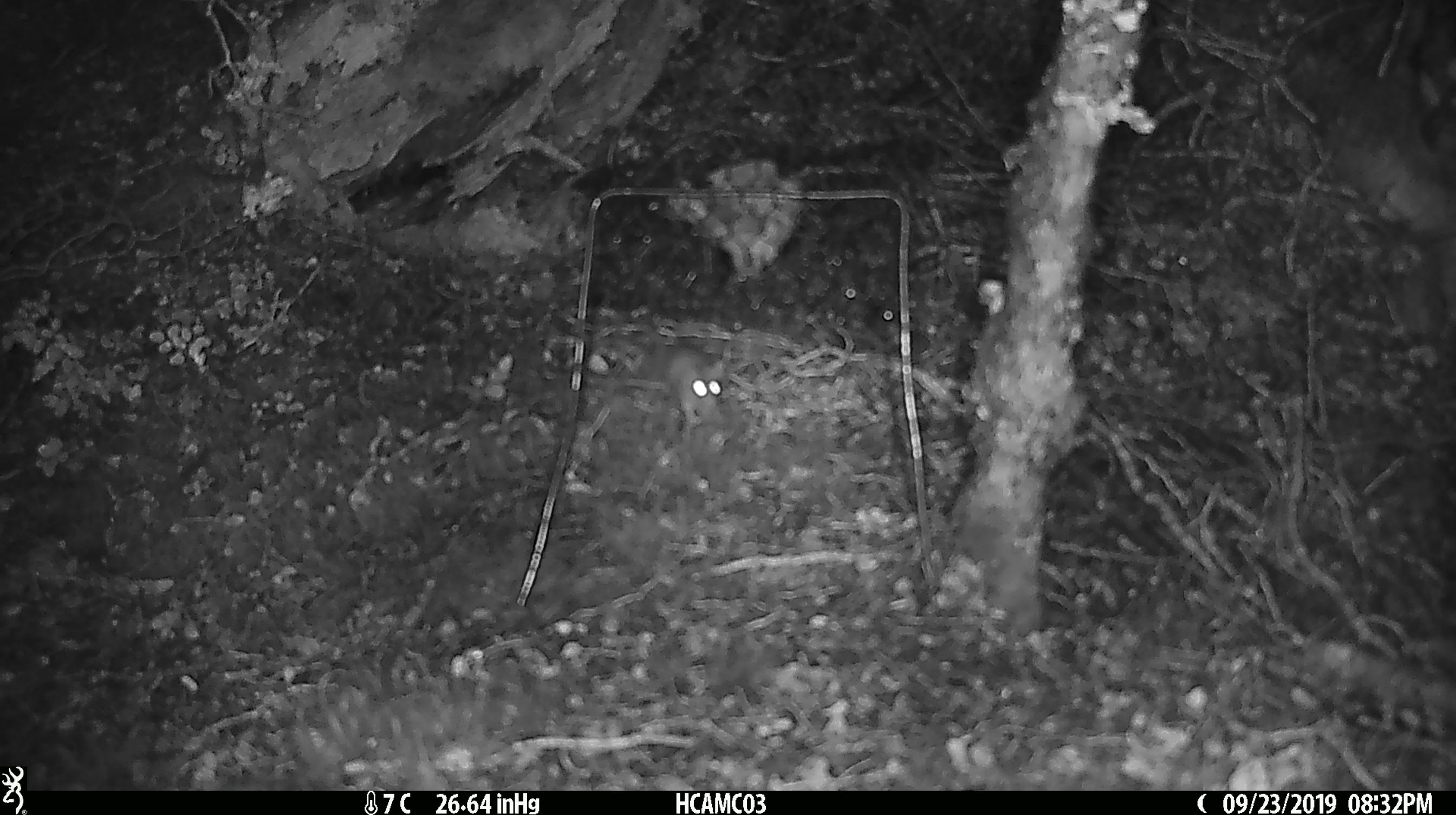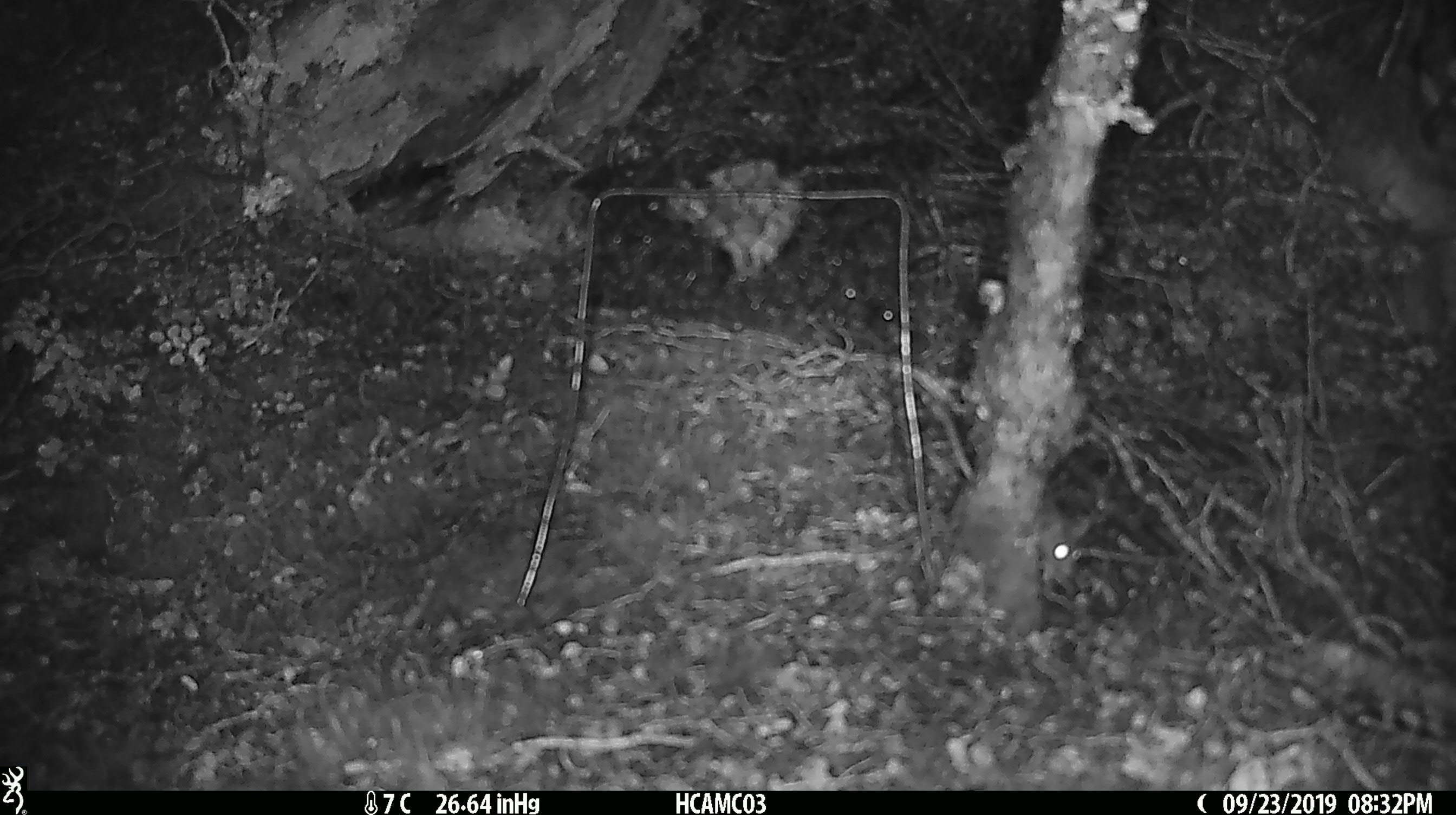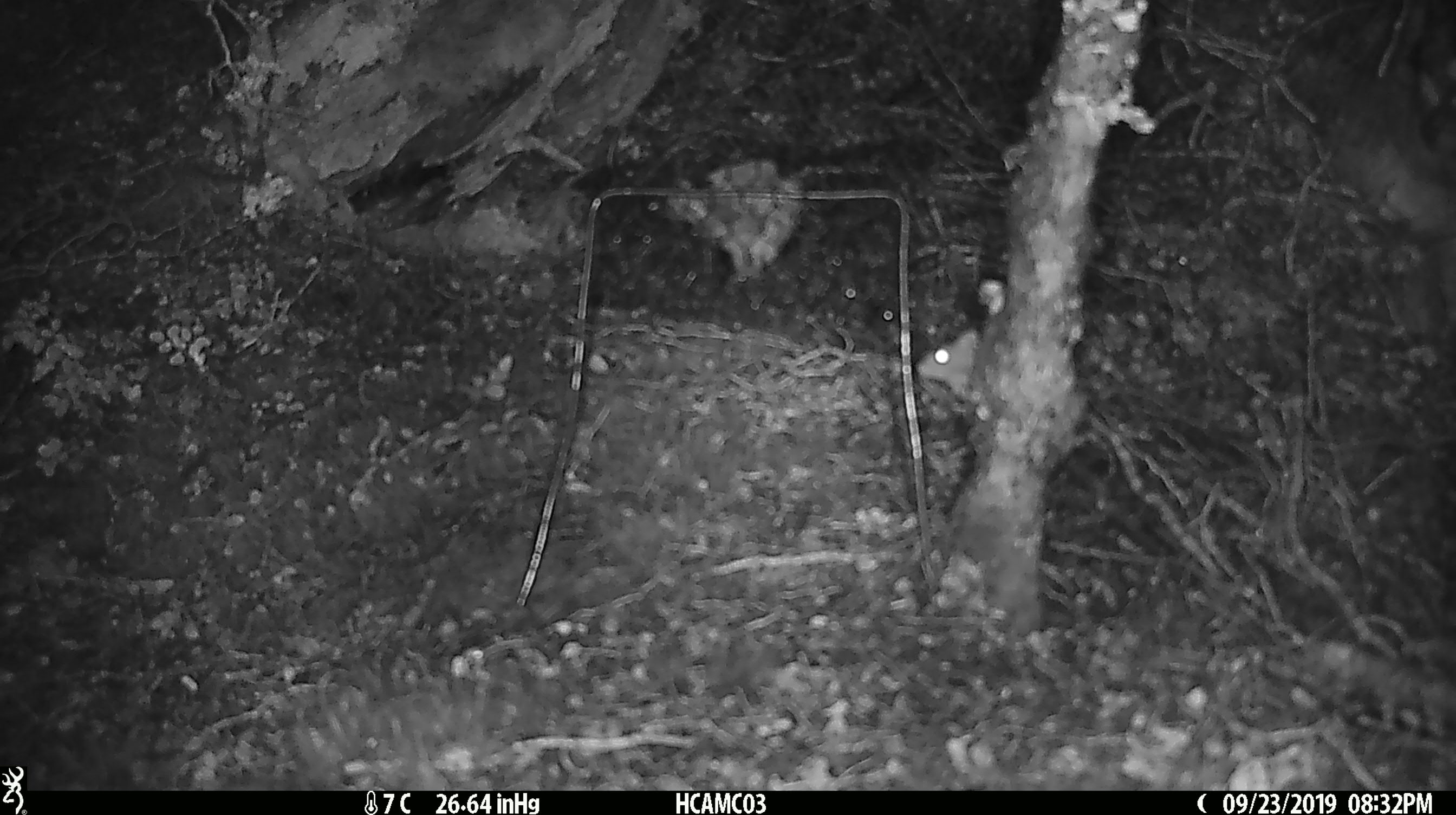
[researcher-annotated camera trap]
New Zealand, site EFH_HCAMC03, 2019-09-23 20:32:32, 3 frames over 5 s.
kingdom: Animalia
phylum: Chordata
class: Mammalia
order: Rodentia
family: Muridae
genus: Mus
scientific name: Mus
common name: mouse